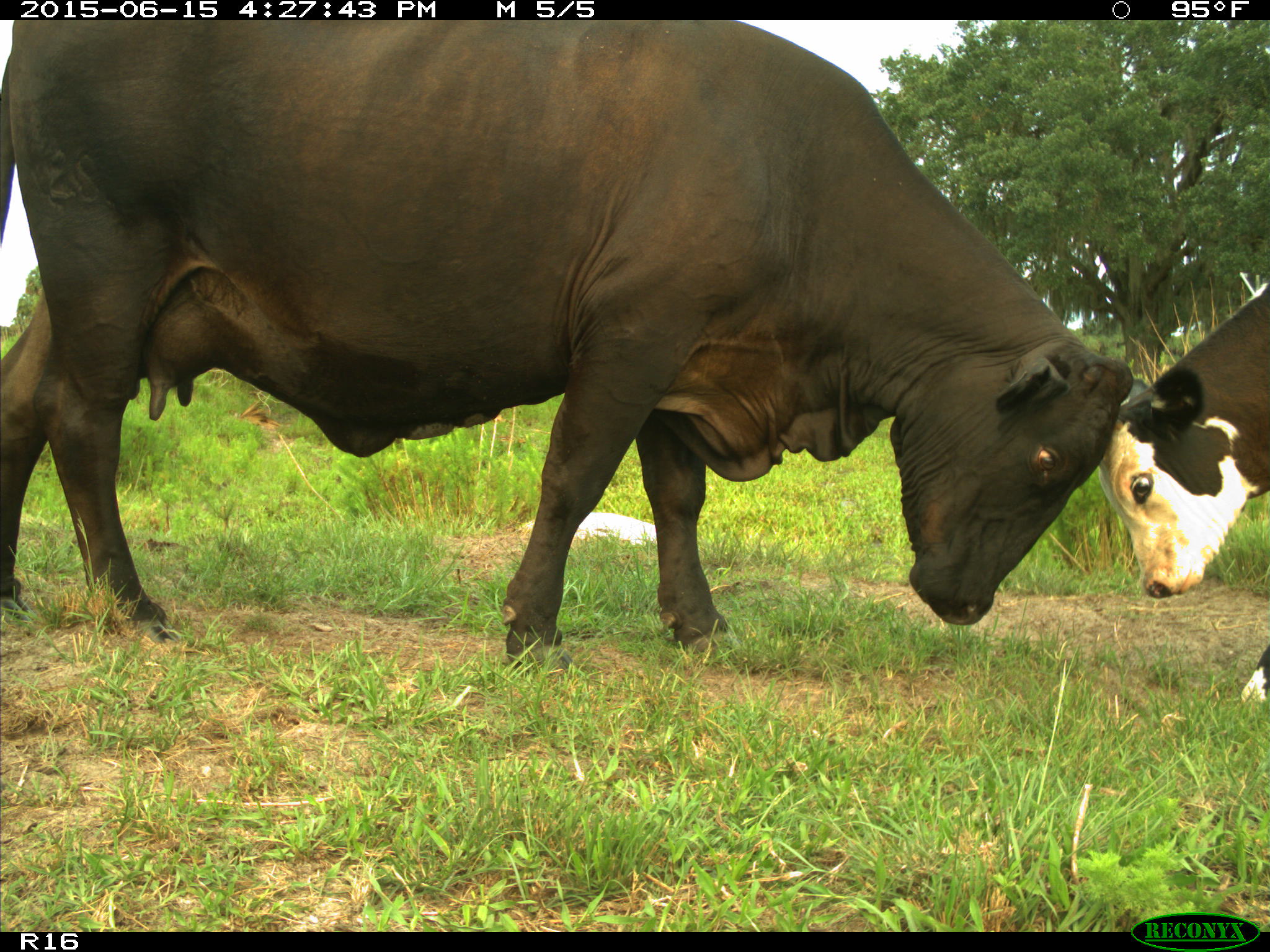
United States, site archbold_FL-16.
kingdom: Animalia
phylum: Chordata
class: Mammalia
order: Artiodactyla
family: Bovidae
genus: Bos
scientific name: Bos taurus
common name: domestic cow